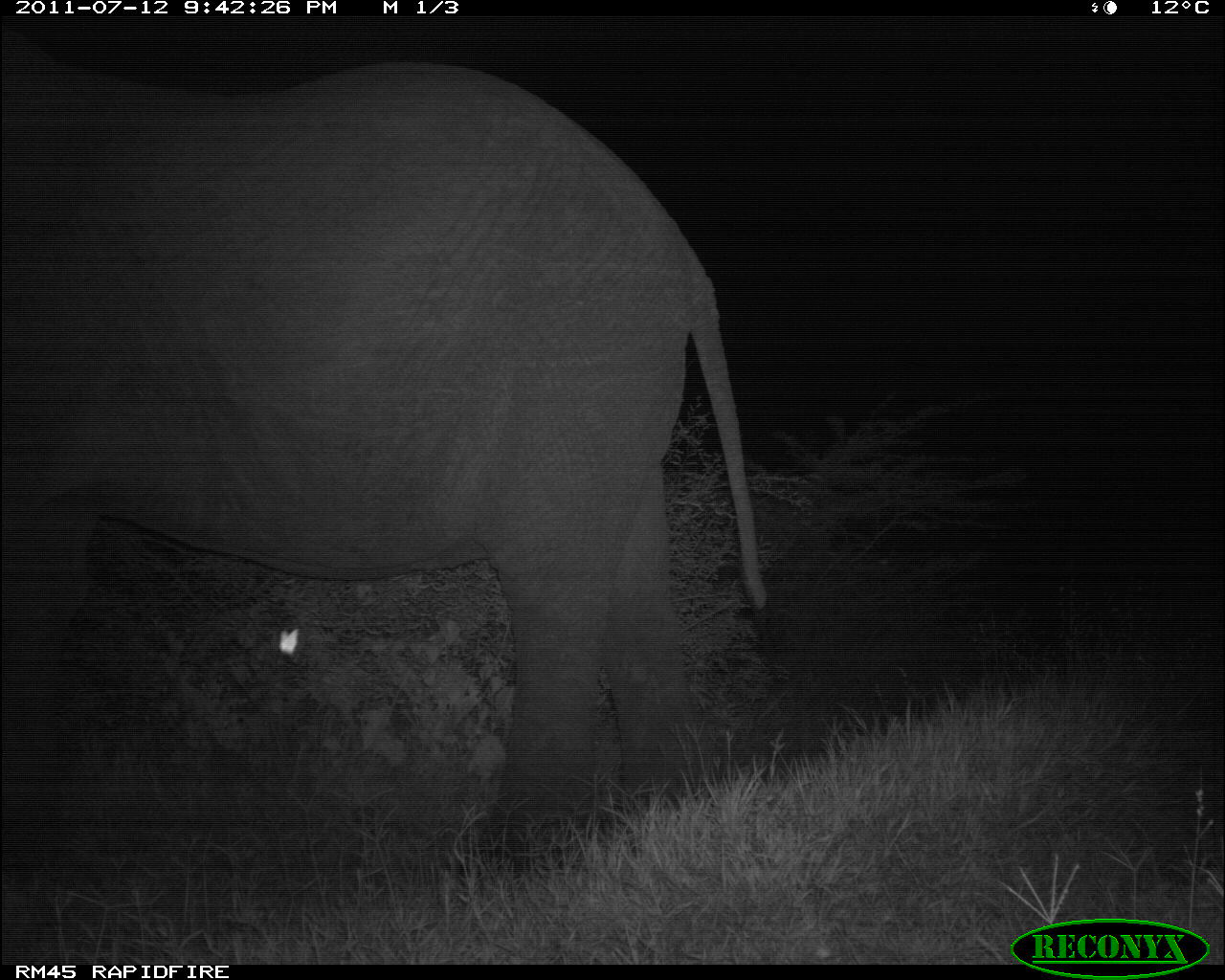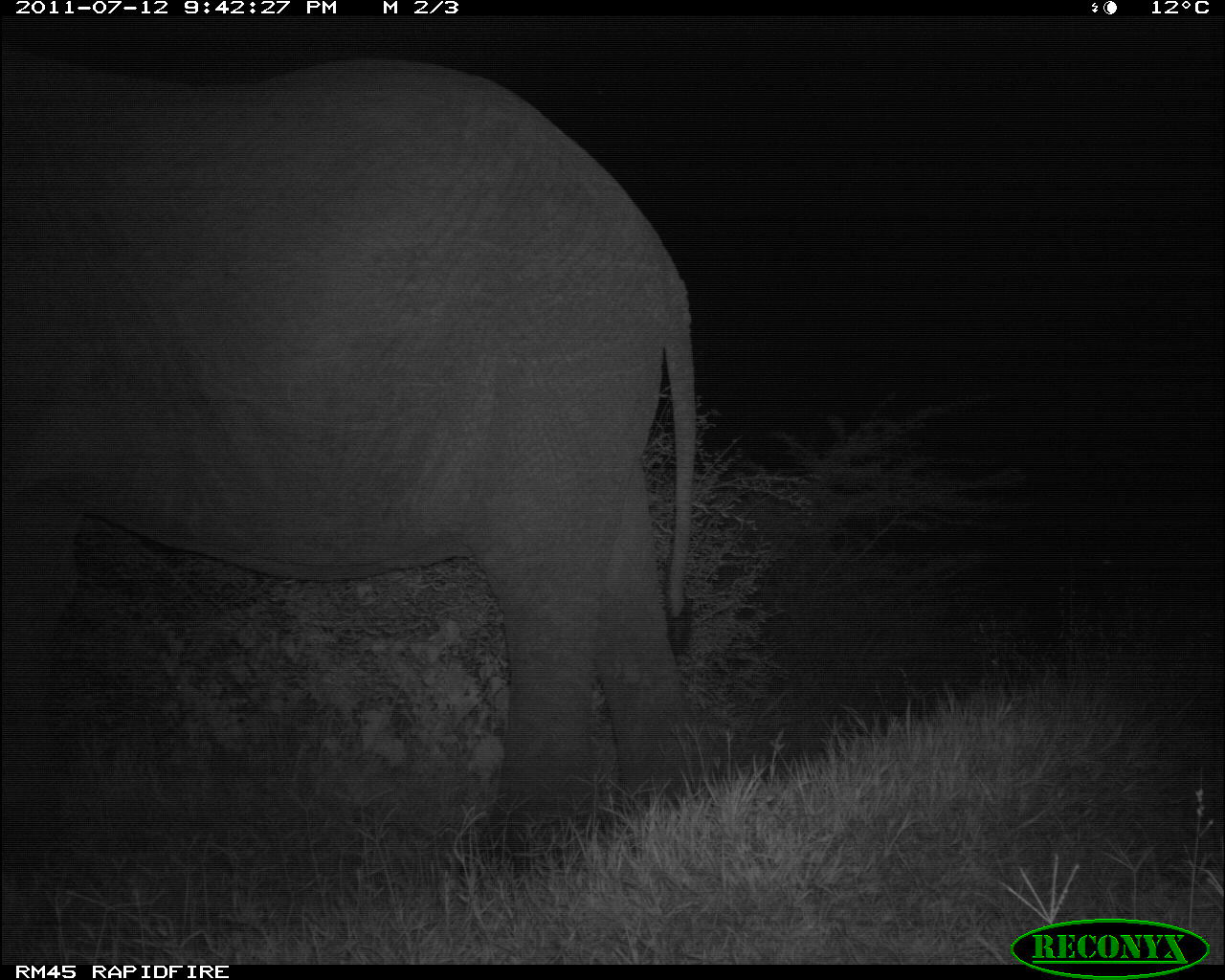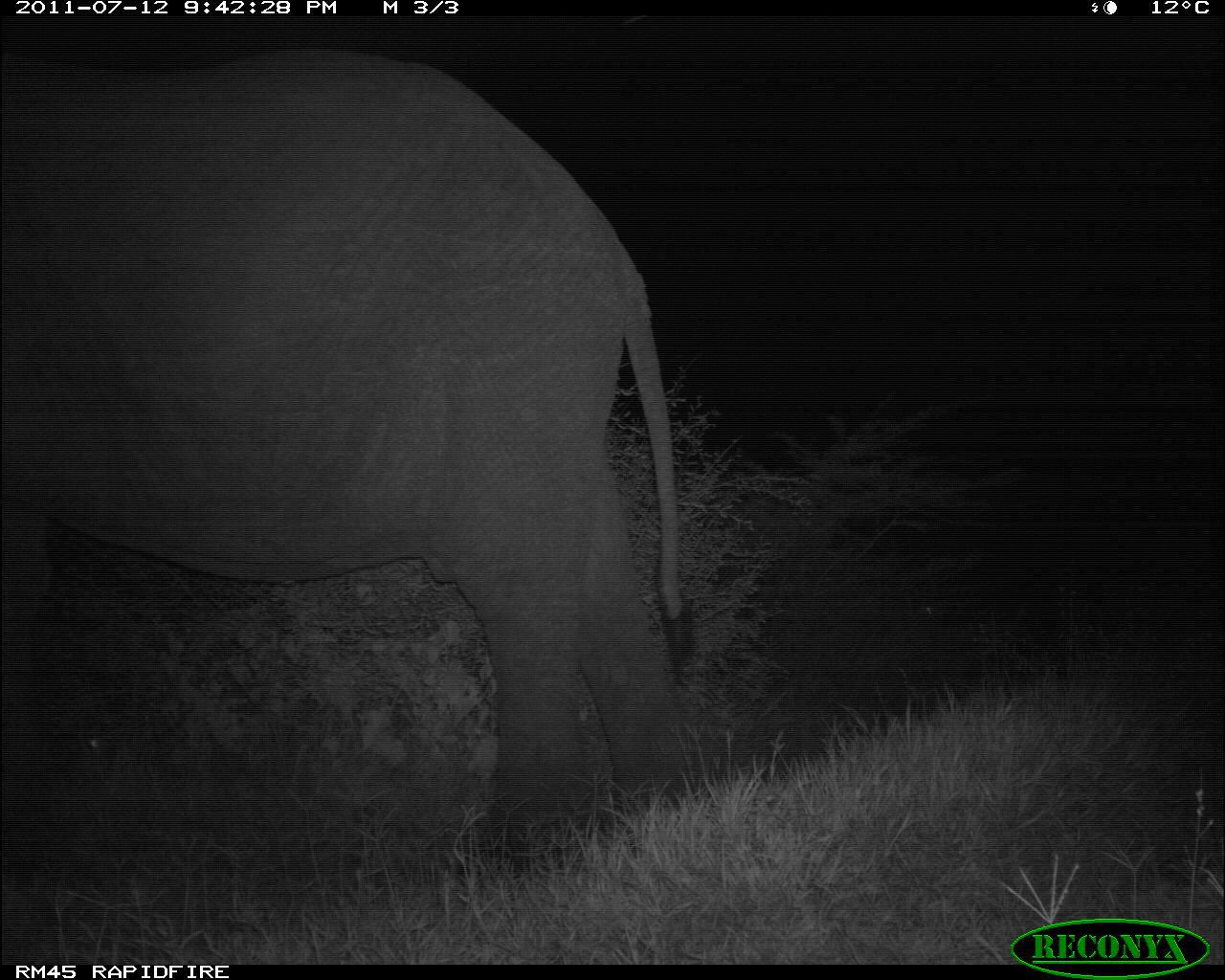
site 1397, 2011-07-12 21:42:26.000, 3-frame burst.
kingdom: Animalia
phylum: Chordata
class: Mammalia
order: Proboscidea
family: Elephantidae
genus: Loxodonta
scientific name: Loxodonta africana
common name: african bush elephant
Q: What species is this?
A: Loxodonta africana (african bush elephant).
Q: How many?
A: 1.